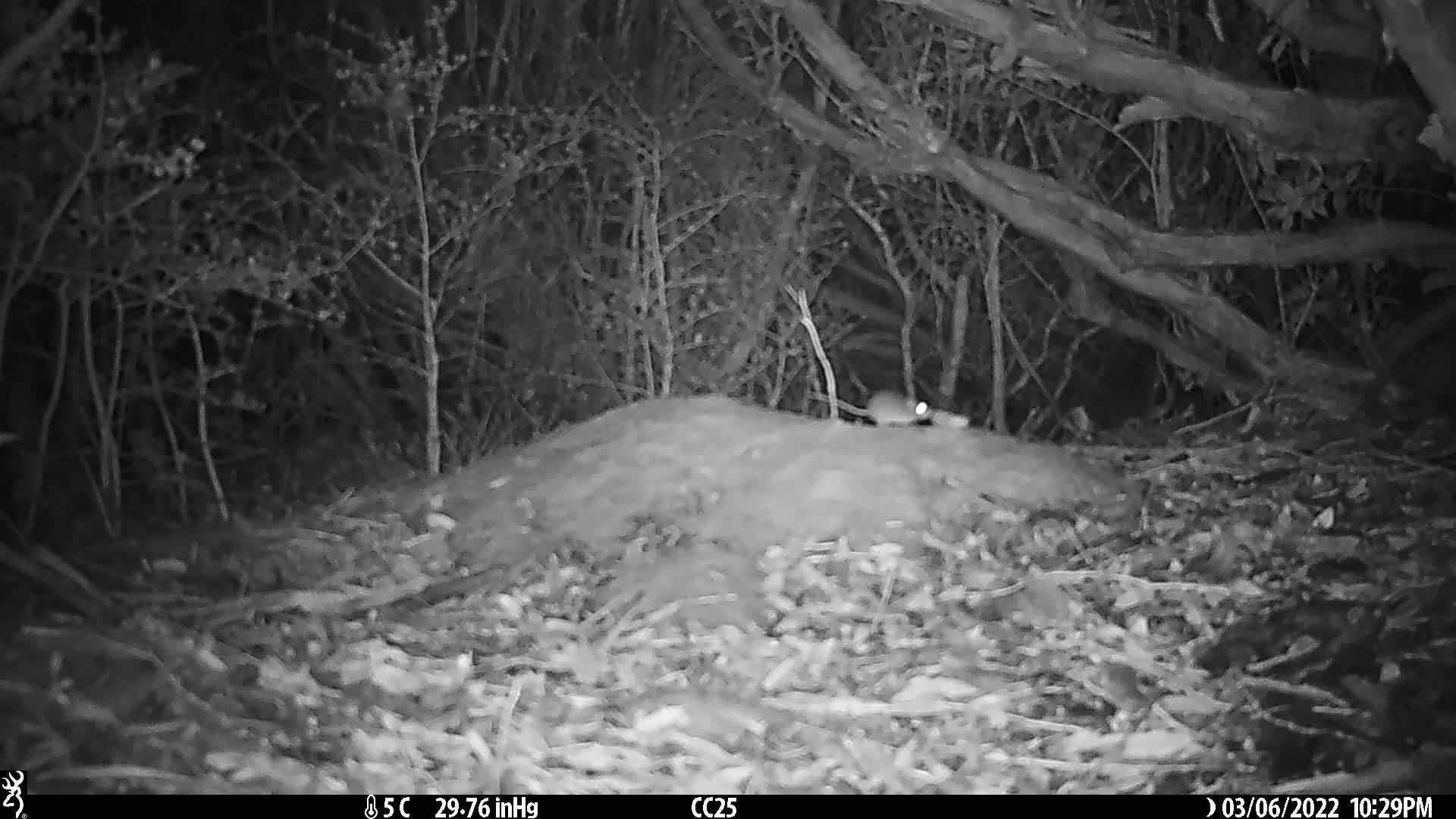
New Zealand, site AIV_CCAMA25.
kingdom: Animalia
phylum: Chordata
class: Mammalia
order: Rodentia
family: Muridae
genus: Mus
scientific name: Mus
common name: mouse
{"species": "mouse (Mus)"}